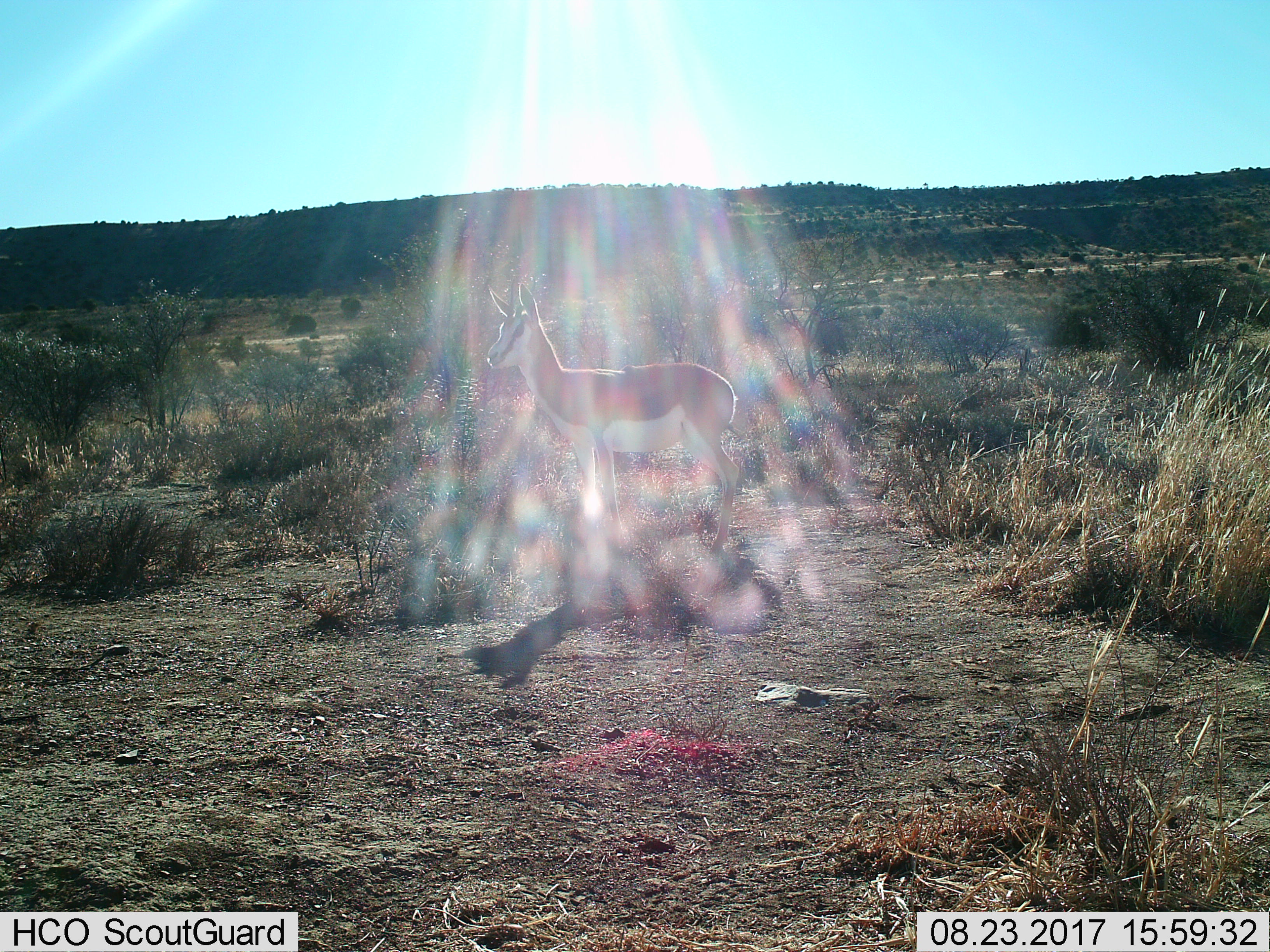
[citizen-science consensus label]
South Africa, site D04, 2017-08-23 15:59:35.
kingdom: Animalia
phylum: Chordata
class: Mammalia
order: Artiodactyla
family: Bovidae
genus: Antidorcas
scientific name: Antidorcas marsupialis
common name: springbok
Springbok (Antidorcas marsupialis), count 1. Behavior (volunteer vote fractions): standing 88%, resting 0%, moving 12%, interacting 0%. Young present (vote fraction): 0%. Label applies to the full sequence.